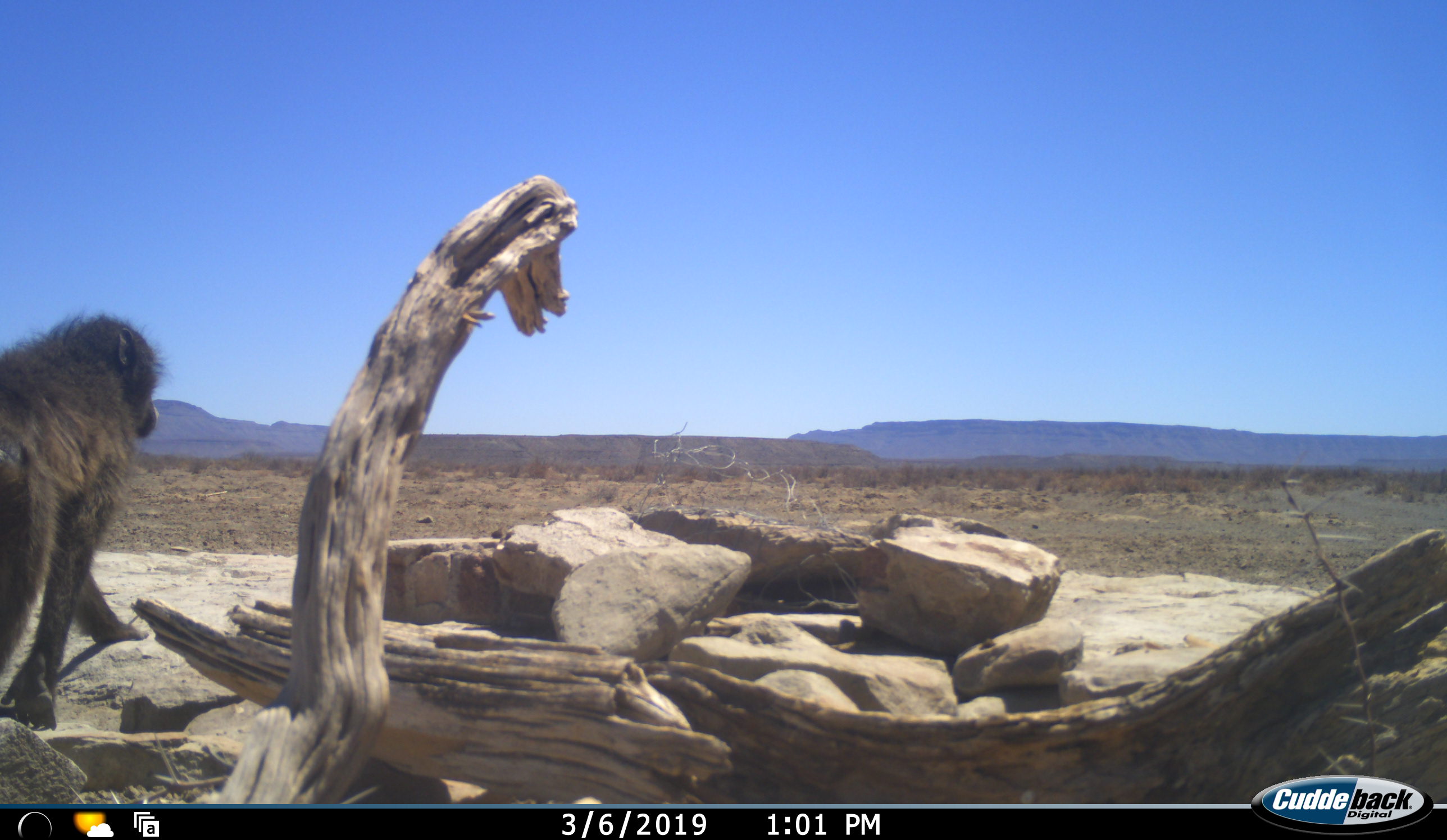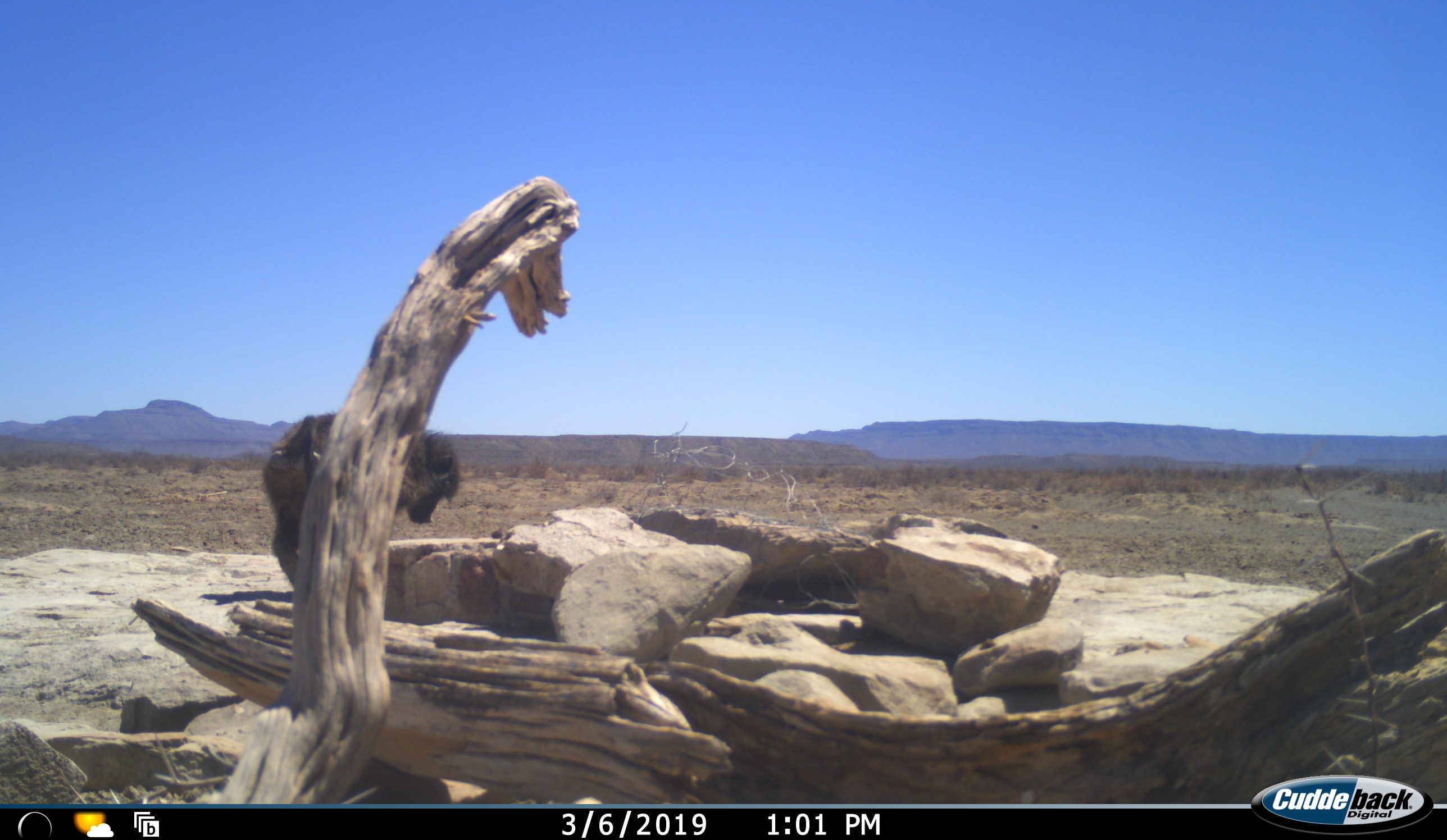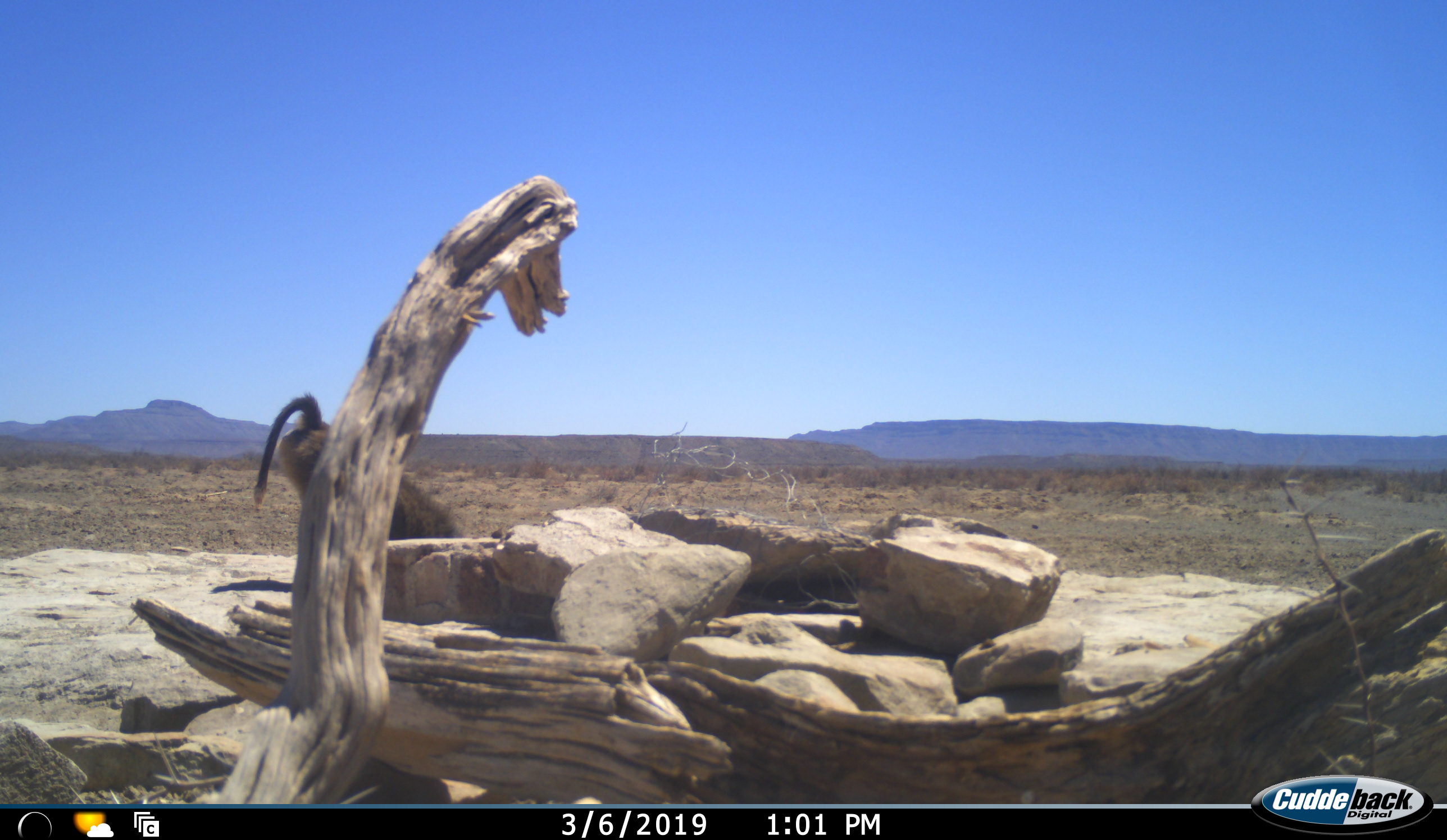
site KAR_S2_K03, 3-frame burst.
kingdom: Animalia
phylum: Chordata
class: Mammalia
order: Primates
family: Cercopithecidae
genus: Papio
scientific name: Papio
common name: baboon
Baboon (Papio), count 1. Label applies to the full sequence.